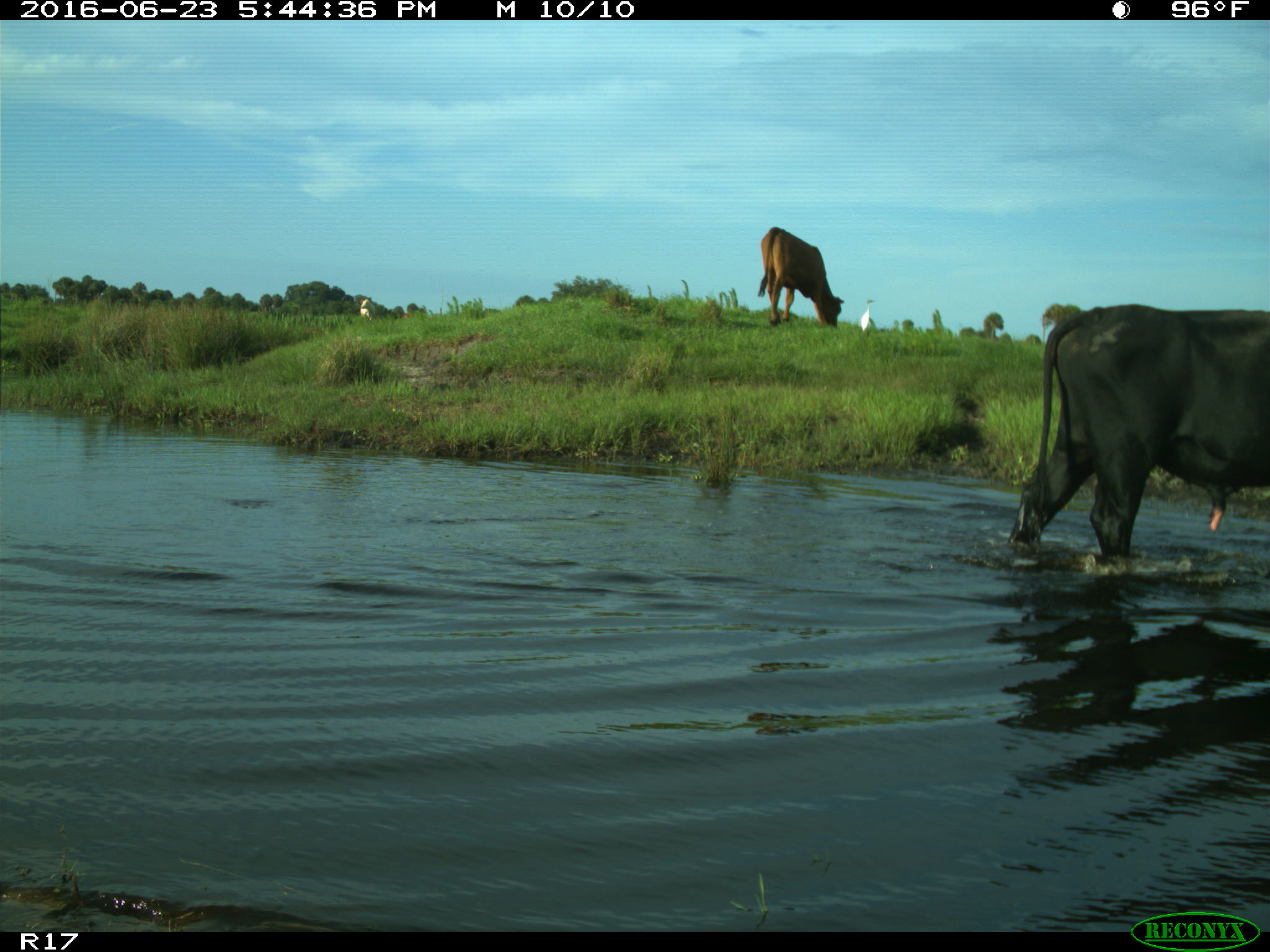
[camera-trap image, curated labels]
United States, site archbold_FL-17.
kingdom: Animalia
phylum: Chordata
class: Mammalia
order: Artiodactyla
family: Bovidae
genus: Bos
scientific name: Bos taurus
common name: domestic cow